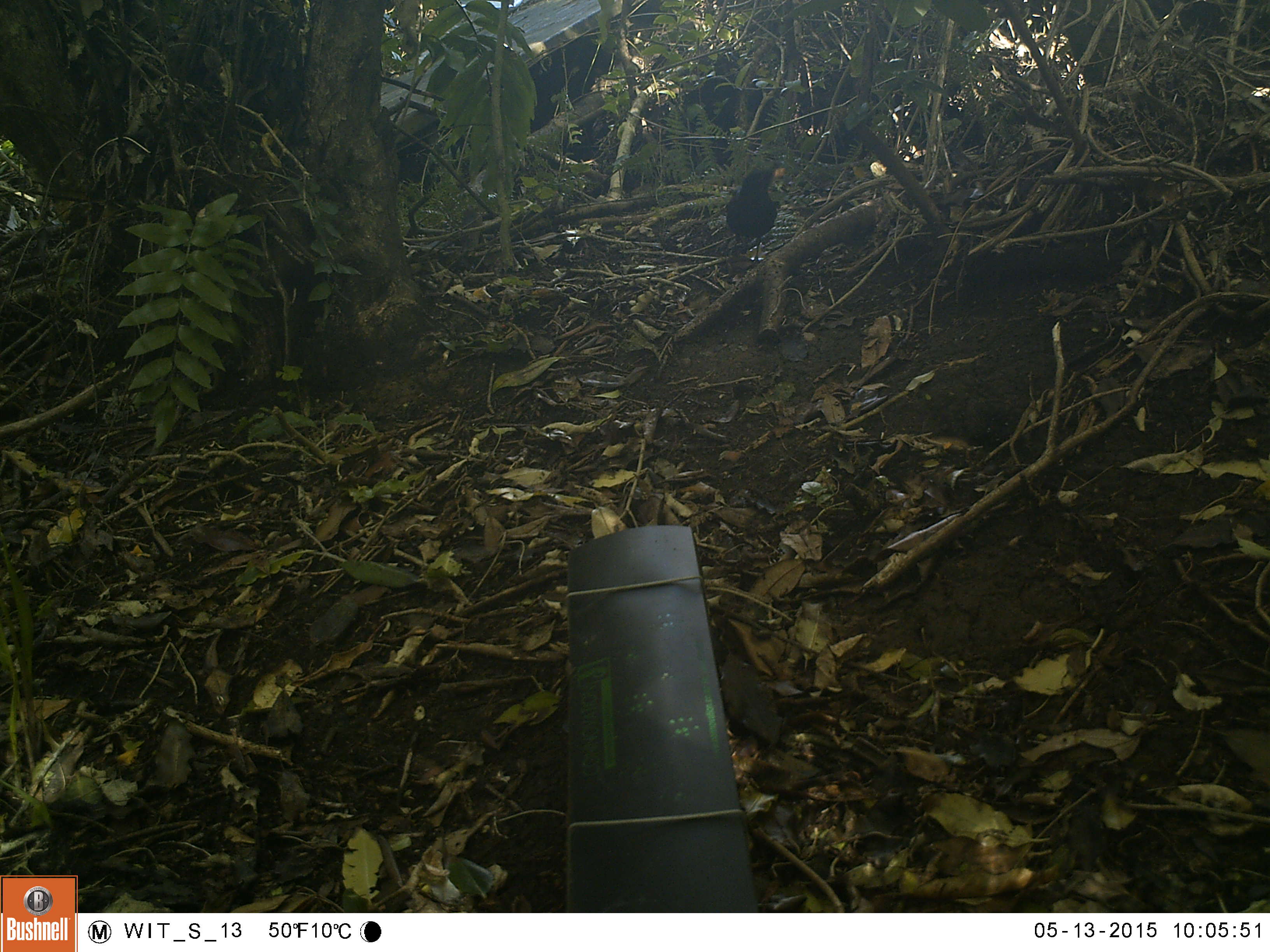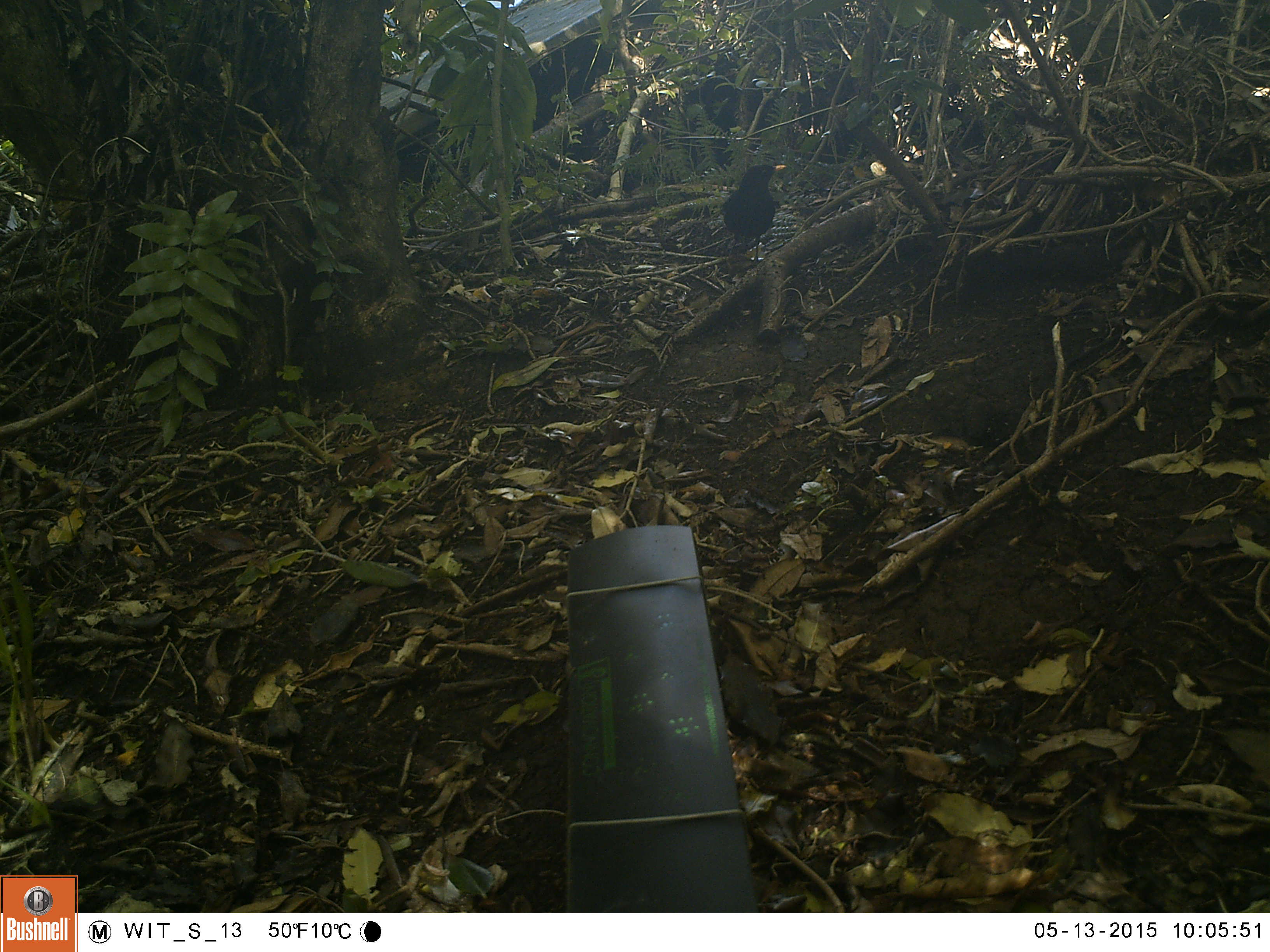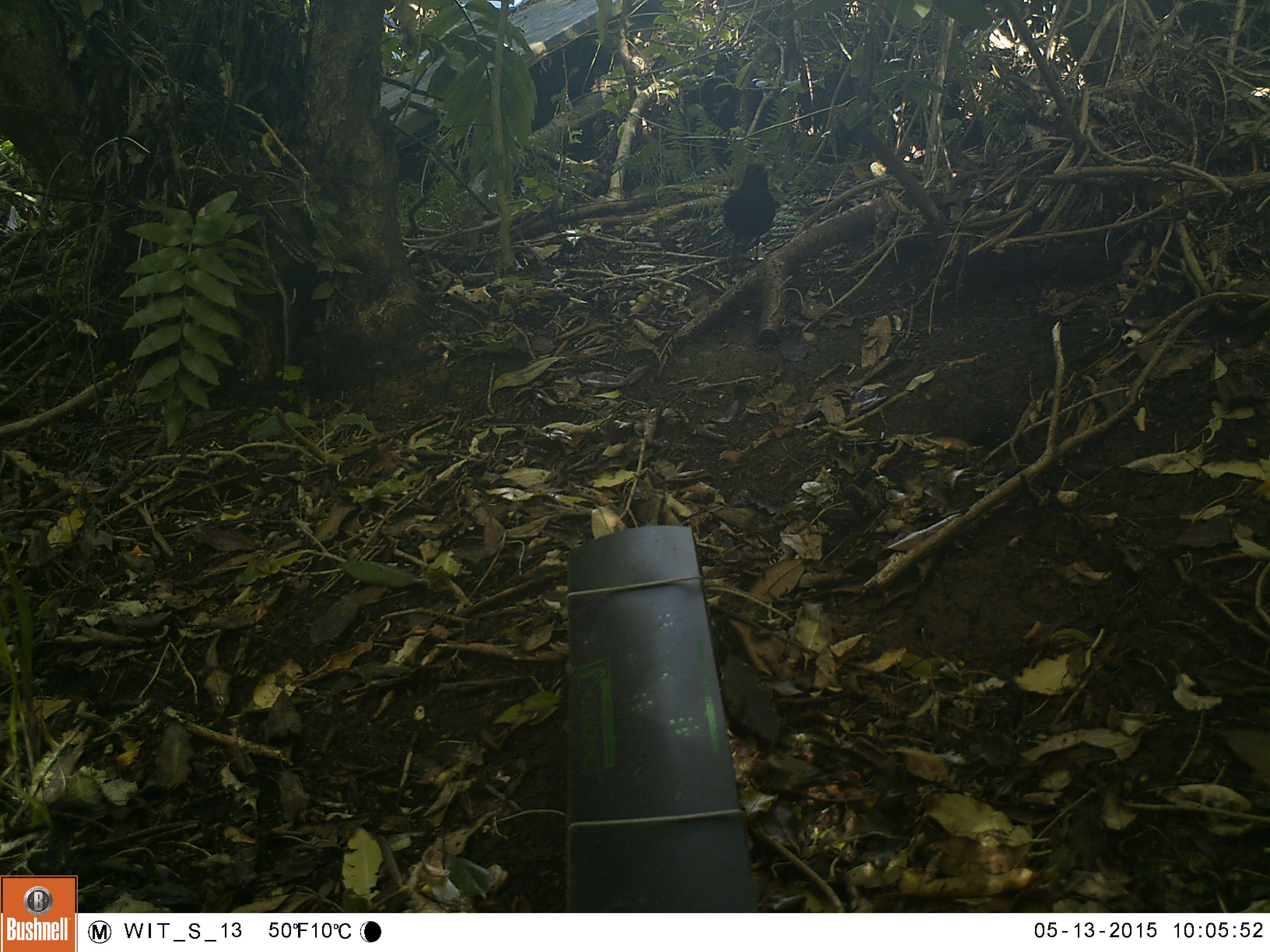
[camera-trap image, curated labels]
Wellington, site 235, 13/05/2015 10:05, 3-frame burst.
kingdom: Animalia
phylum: Chordata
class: Aves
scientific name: Aves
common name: bird